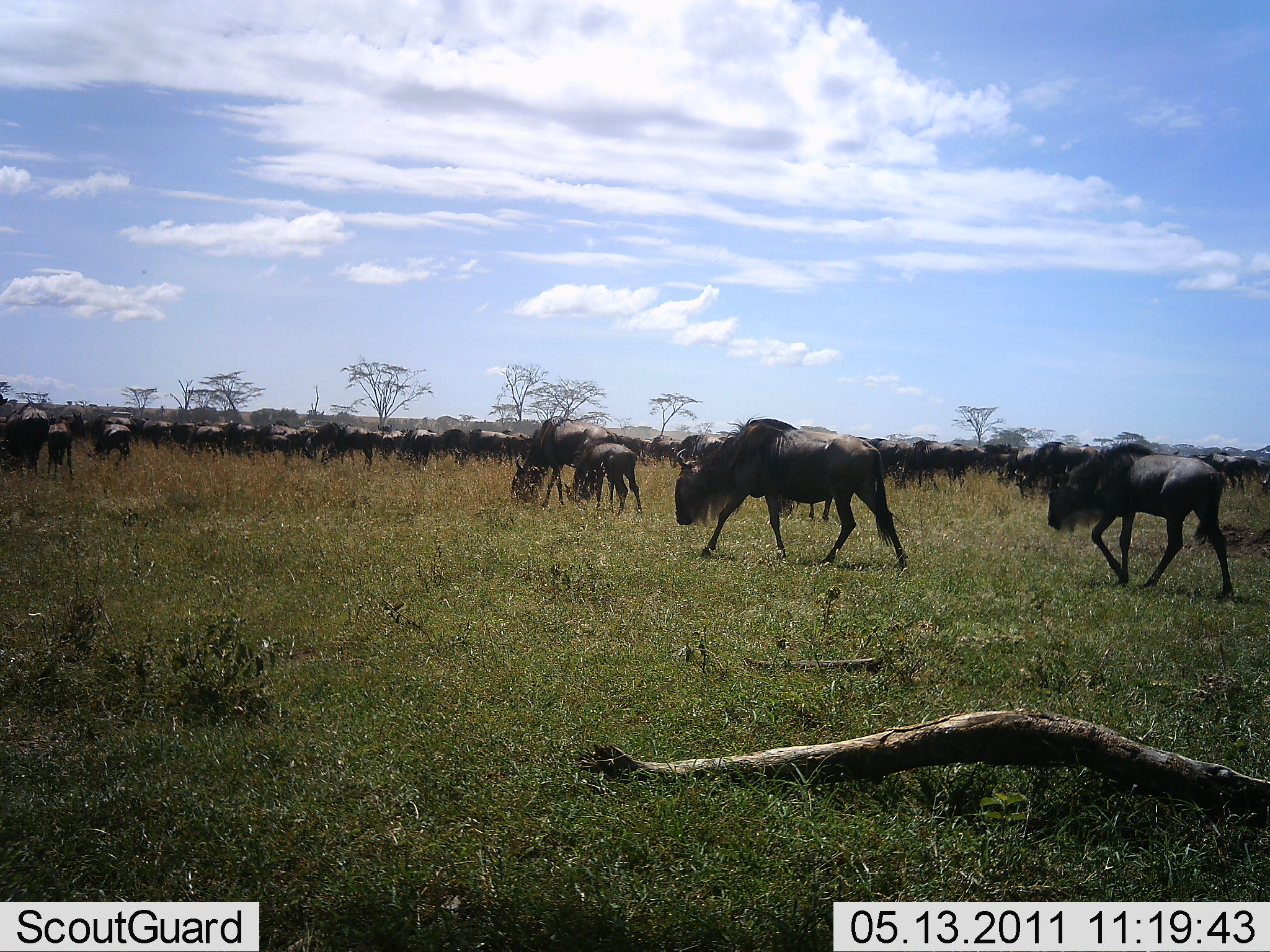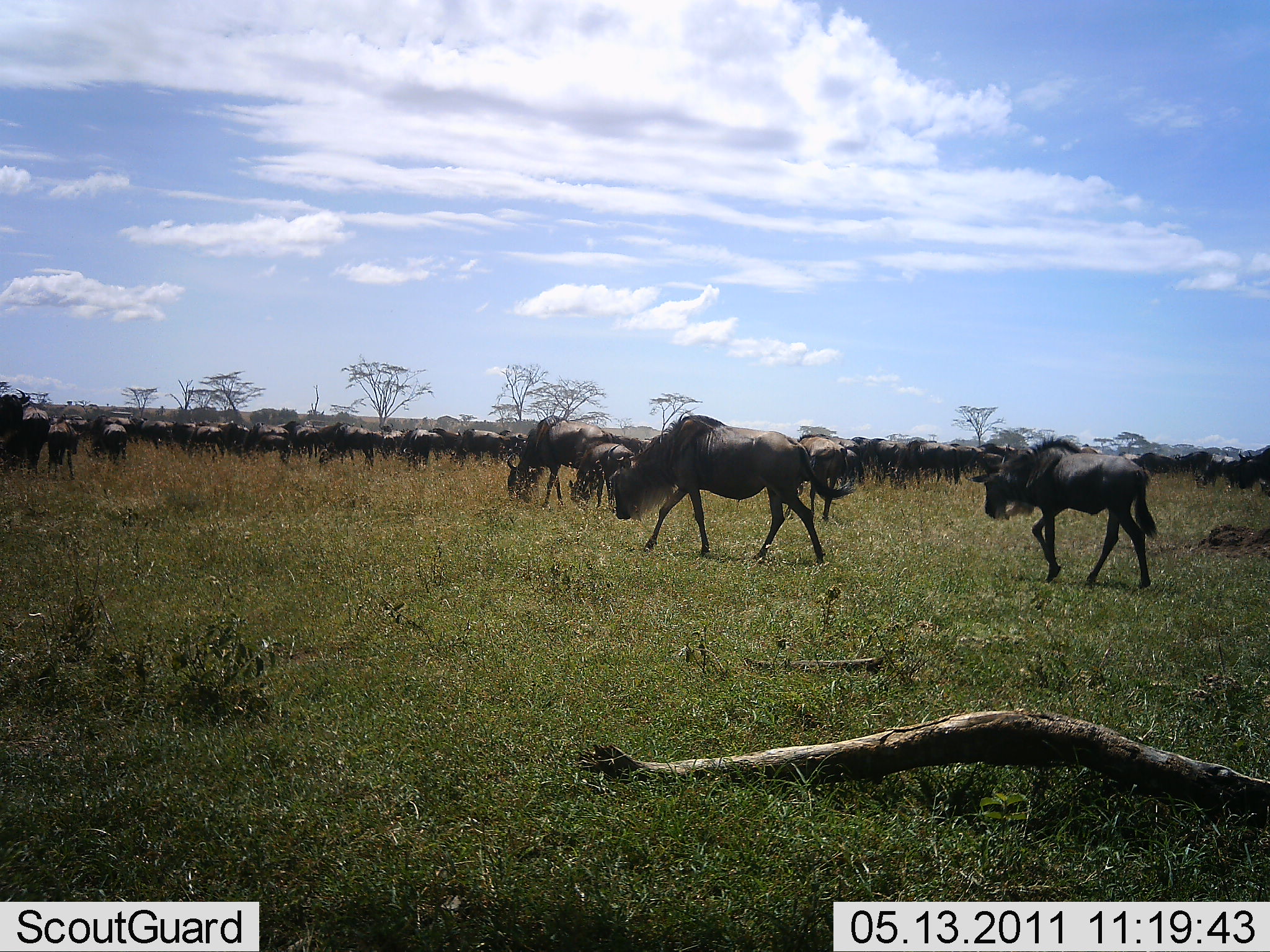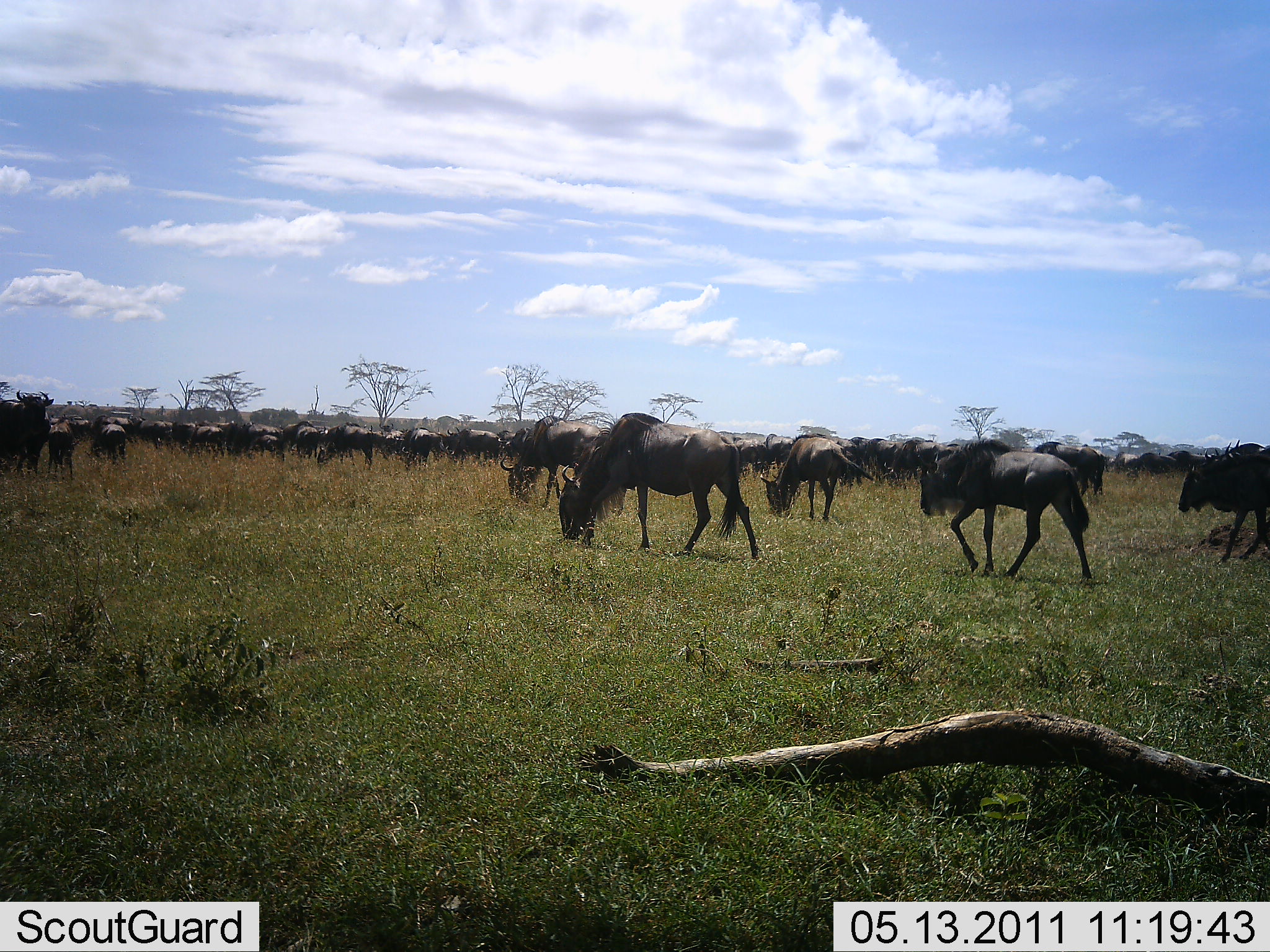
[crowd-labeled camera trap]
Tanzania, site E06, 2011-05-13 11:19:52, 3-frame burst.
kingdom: Animalia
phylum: Chordata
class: Mammalia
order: Artiodactyla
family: Bovidae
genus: Connochaetes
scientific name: Connochaetes taurinus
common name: blue wildebeest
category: wildebeest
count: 51+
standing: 45%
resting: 9%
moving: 73%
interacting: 0%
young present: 0%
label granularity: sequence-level